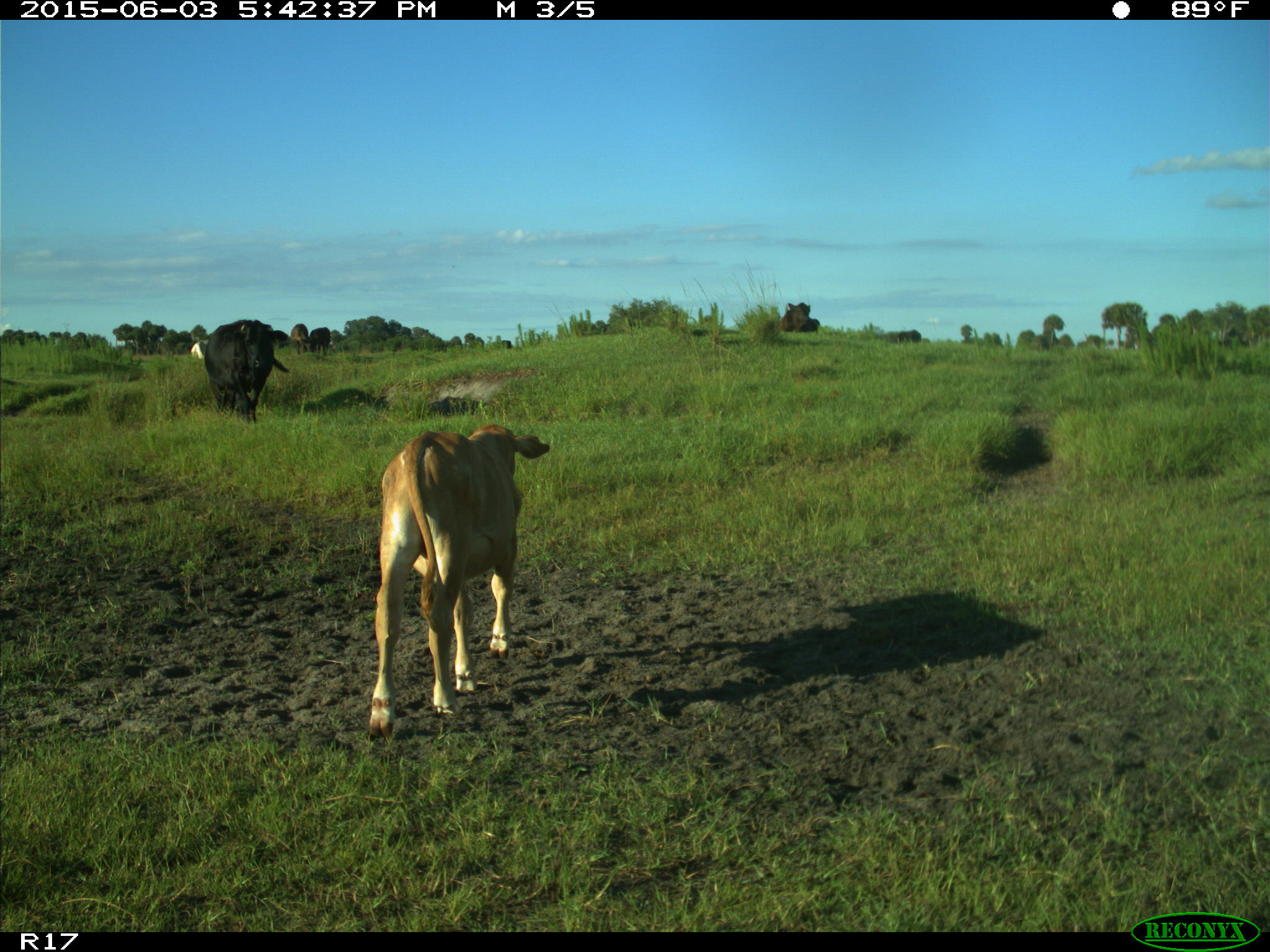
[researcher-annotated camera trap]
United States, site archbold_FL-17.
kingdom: Animalia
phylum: Chordata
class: Mammalia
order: Artiodactyla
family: Bovidae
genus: Bos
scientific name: Bos taurus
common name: domestic cow